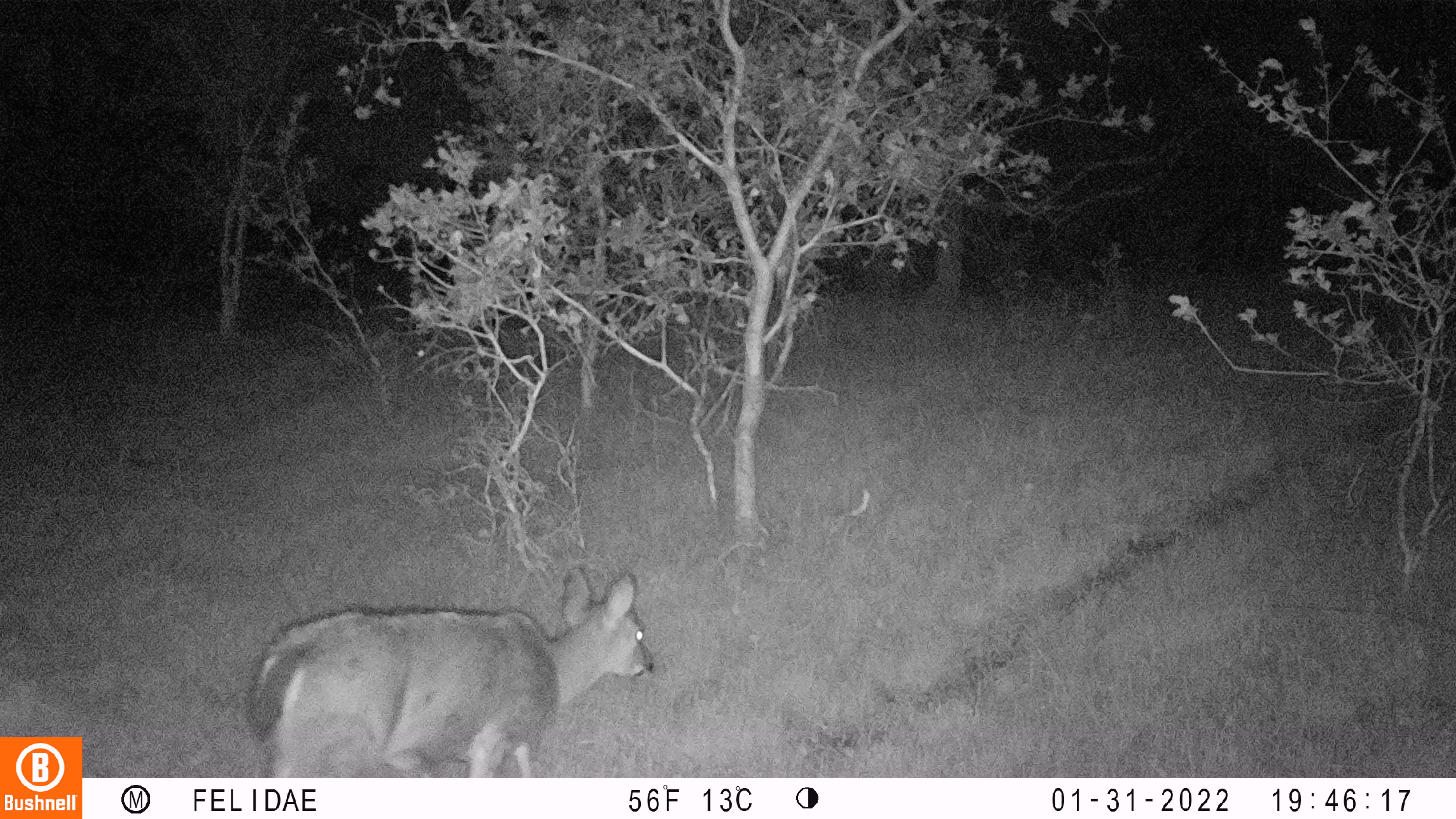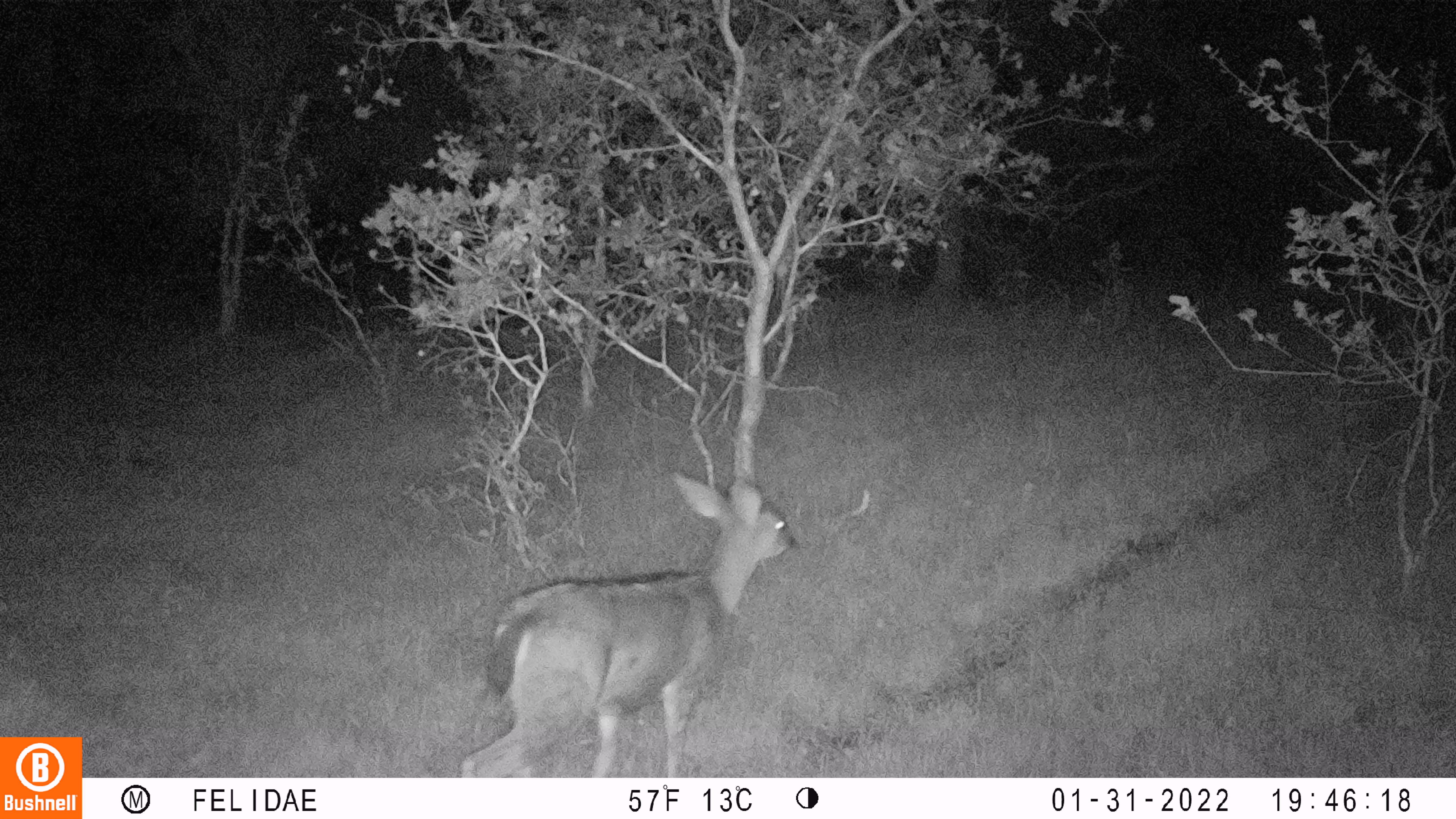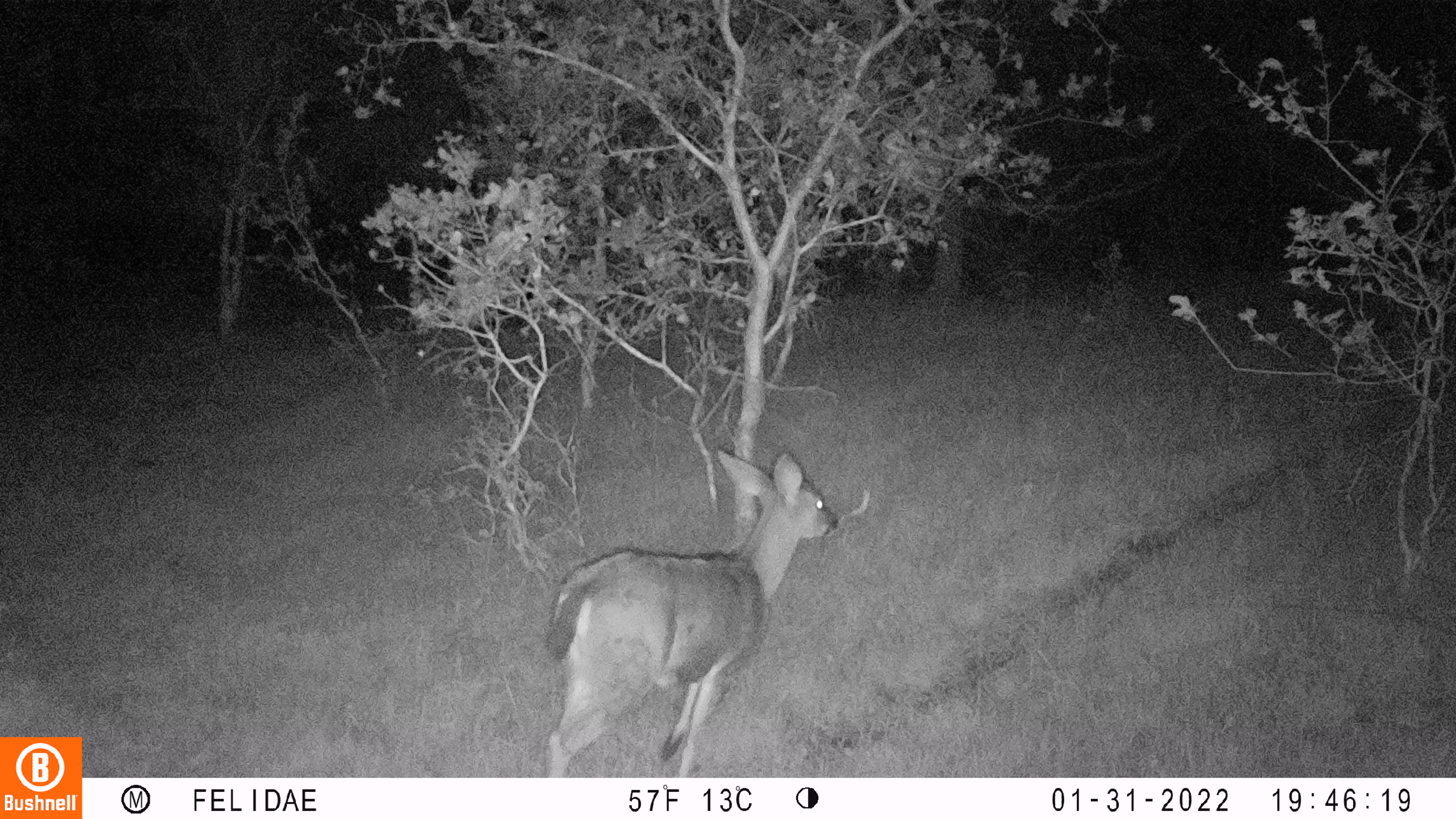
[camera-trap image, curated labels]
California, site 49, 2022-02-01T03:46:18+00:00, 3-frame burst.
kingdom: Animalia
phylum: Chordata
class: Mammalia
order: Artiodactyla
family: Cervidae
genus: Odocoileus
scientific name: Odocoileus hemionus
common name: mule deer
Mule deer (Odocoileus hemionus).